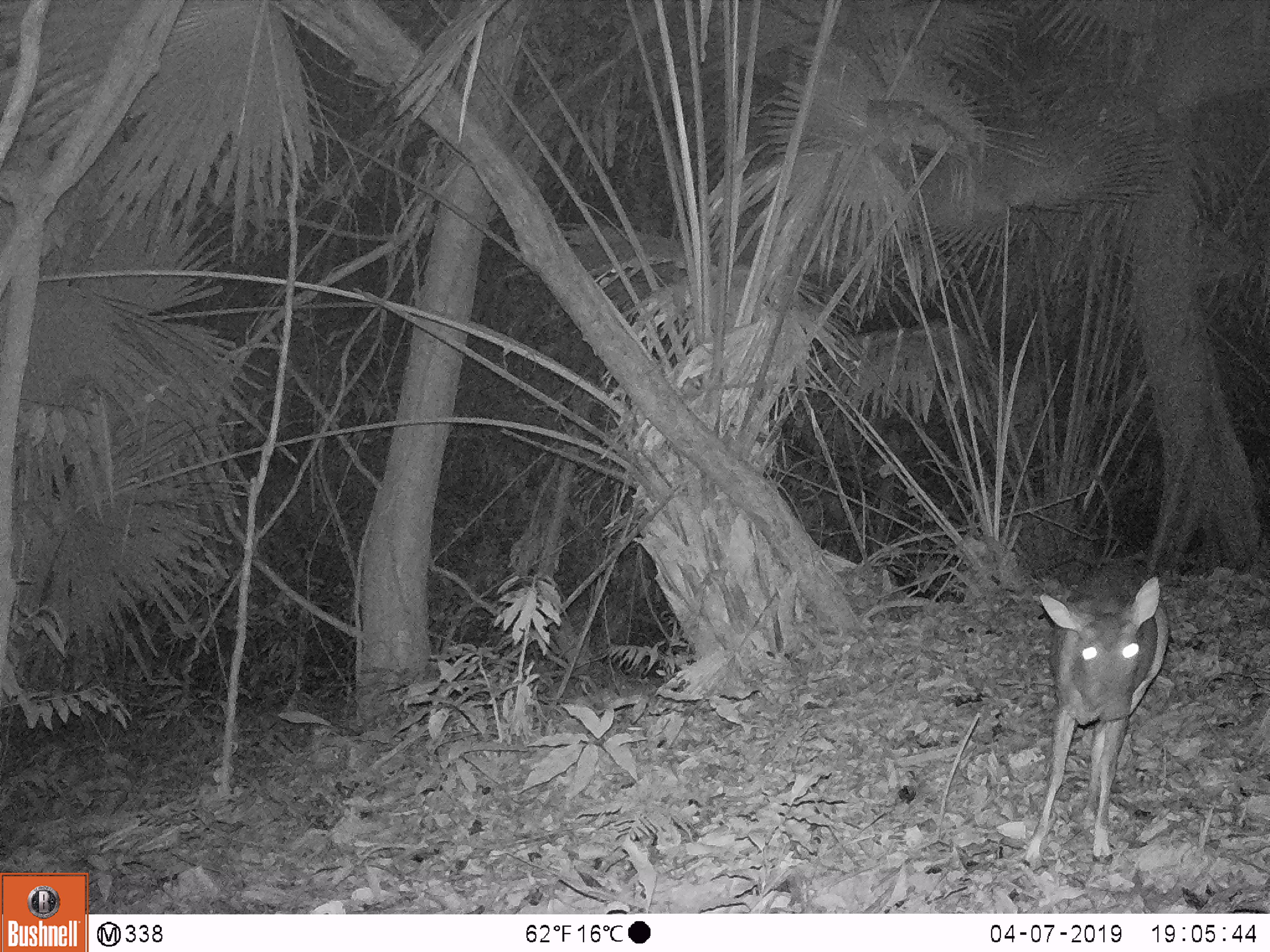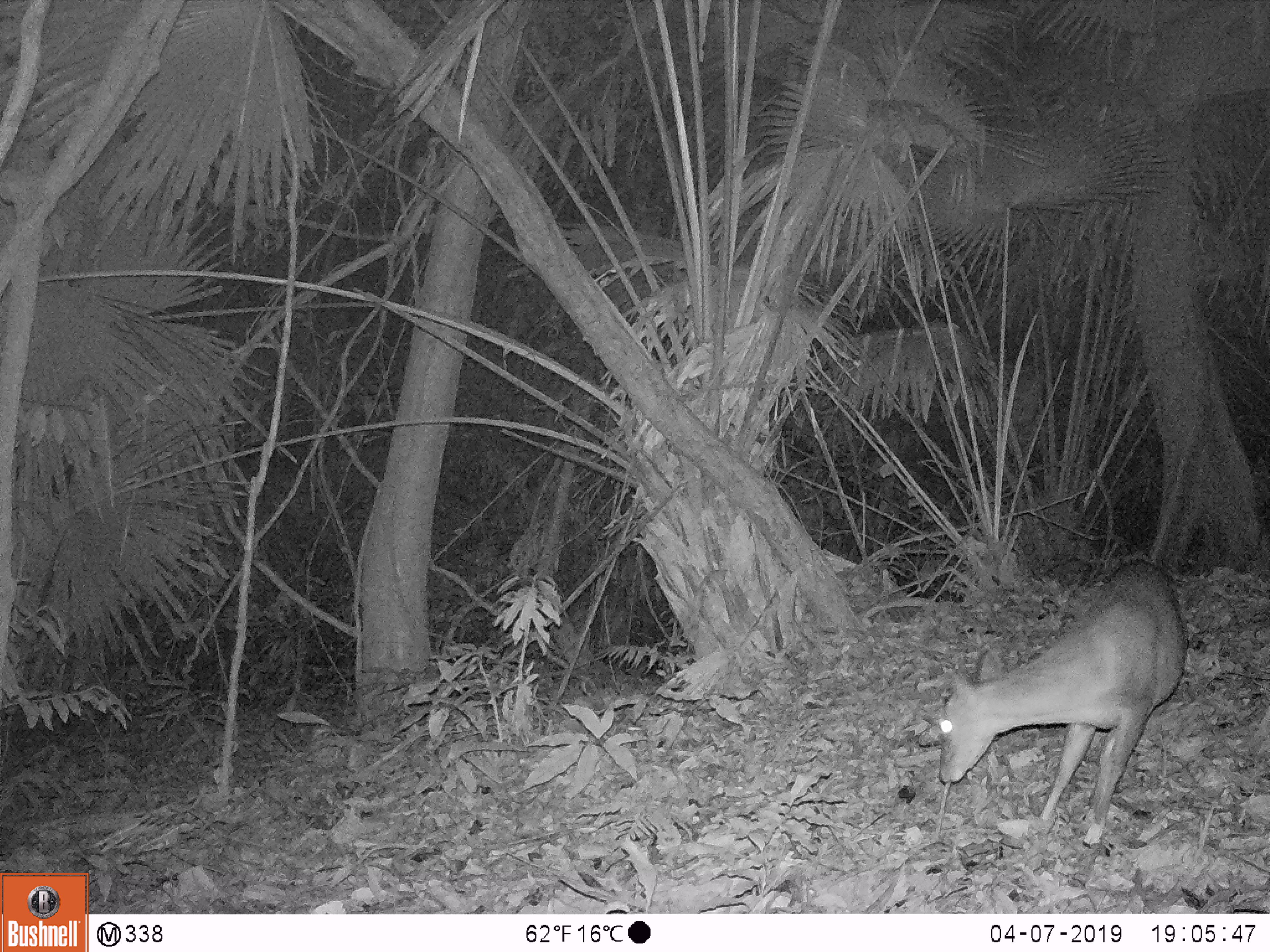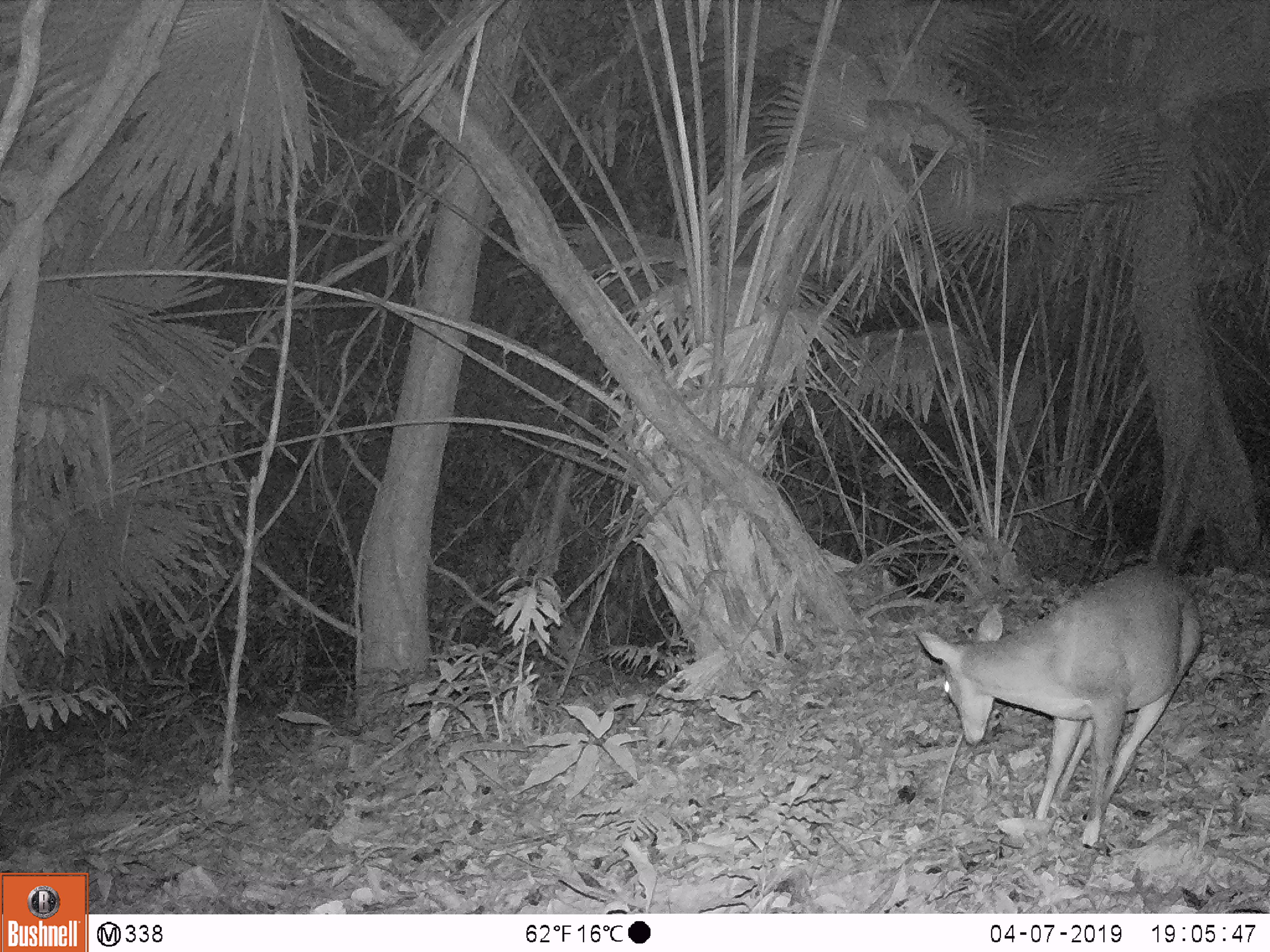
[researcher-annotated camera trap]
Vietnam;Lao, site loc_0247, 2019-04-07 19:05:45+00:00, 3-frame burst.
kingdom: Animalia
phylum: Chordata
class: Mammalia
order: Artiodactyla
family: Cervidae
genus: Muntiacus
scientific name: Muntiacus vuquangensis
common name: large-antlered muntjac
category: large antlered muntjac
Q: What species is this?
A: Large antlered muntjac (large-antlered muntjac) (Muntiacus vuquangensis).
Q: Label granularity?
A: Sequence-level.